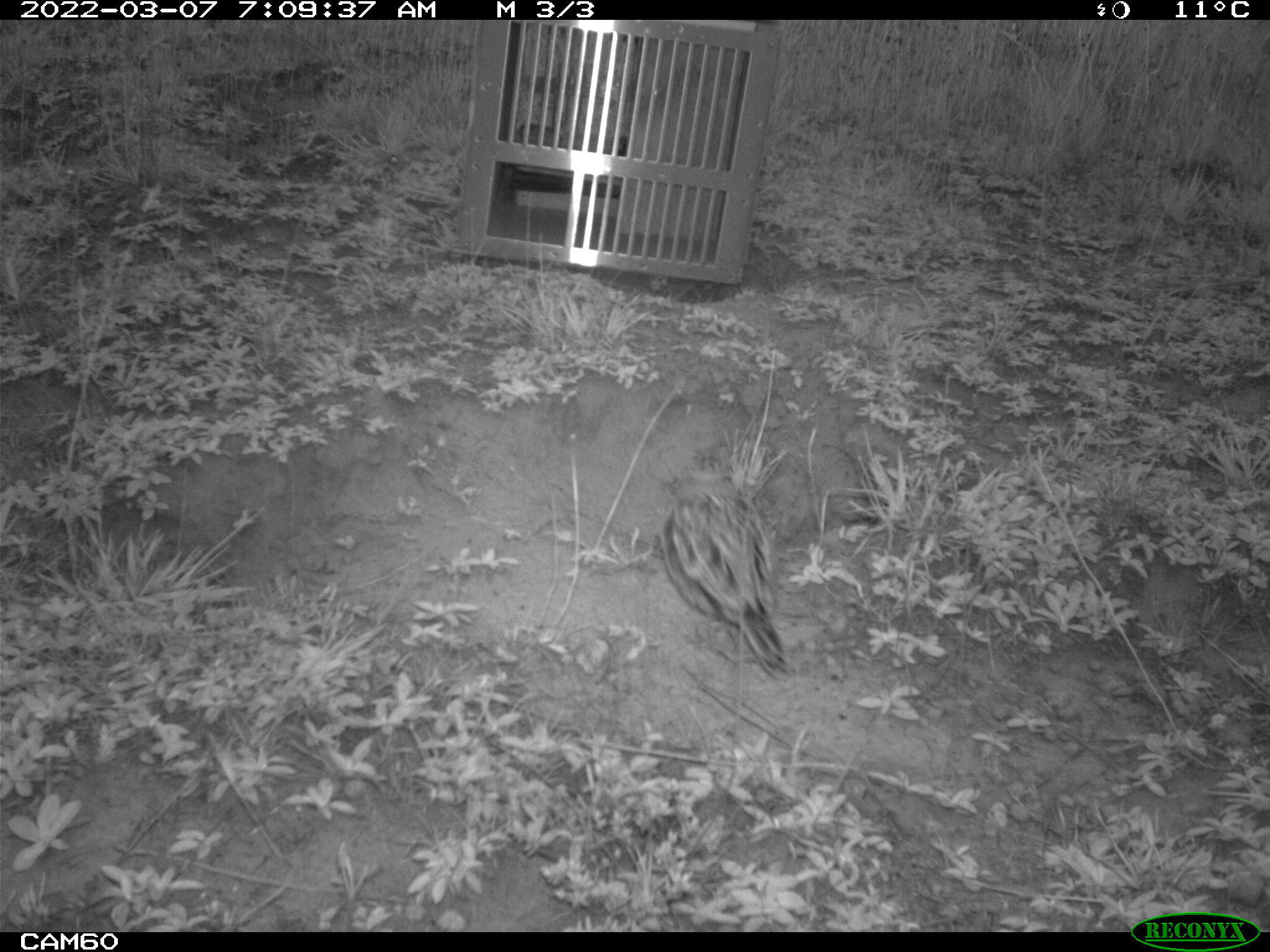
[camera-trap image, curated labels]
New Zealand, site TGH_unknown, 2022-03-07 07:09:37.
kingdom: Animalia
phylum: Chordata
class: Aves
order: Passeriformes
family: Motacillidae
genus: Anthus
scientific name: Anthus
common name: pipit